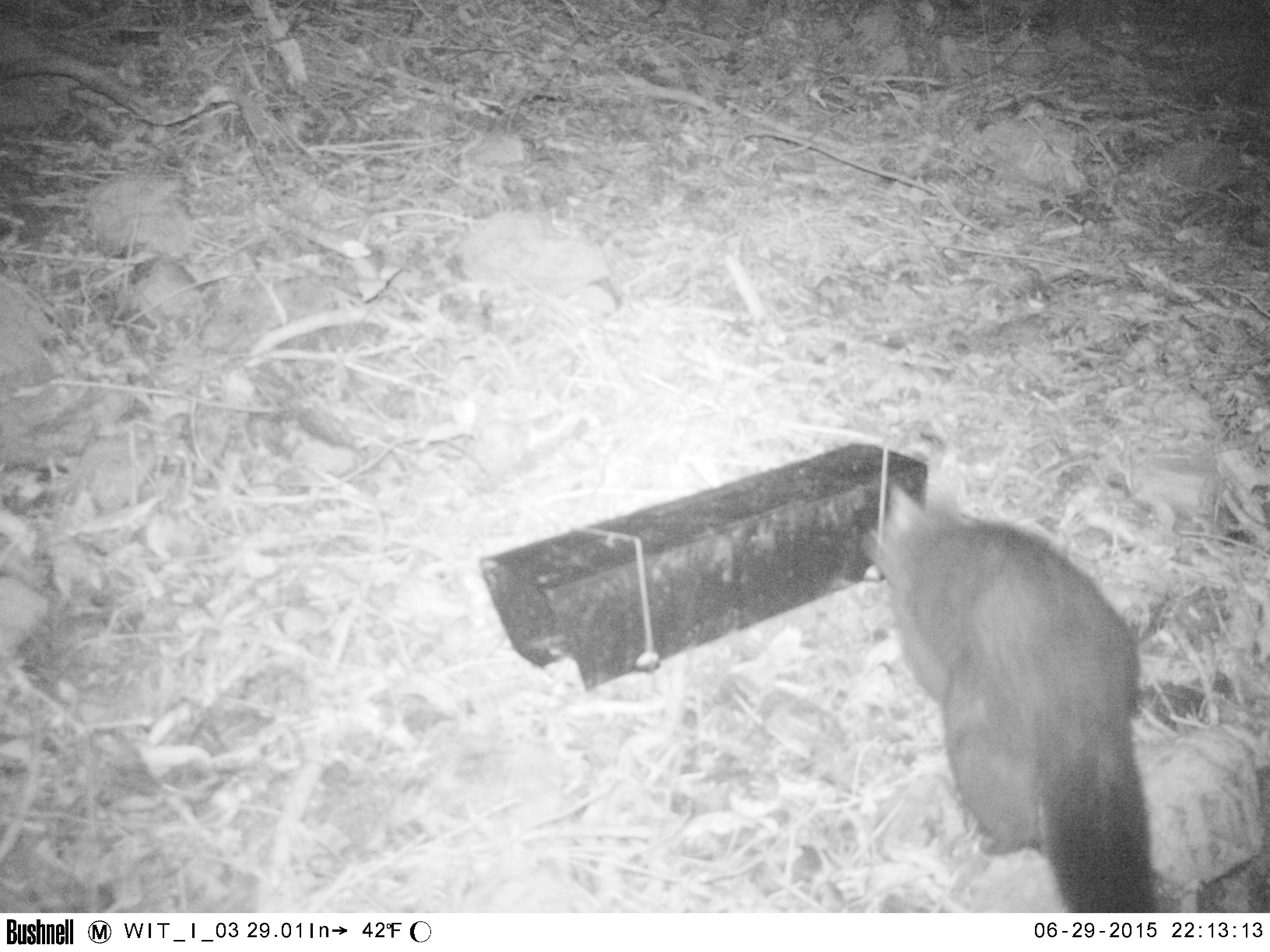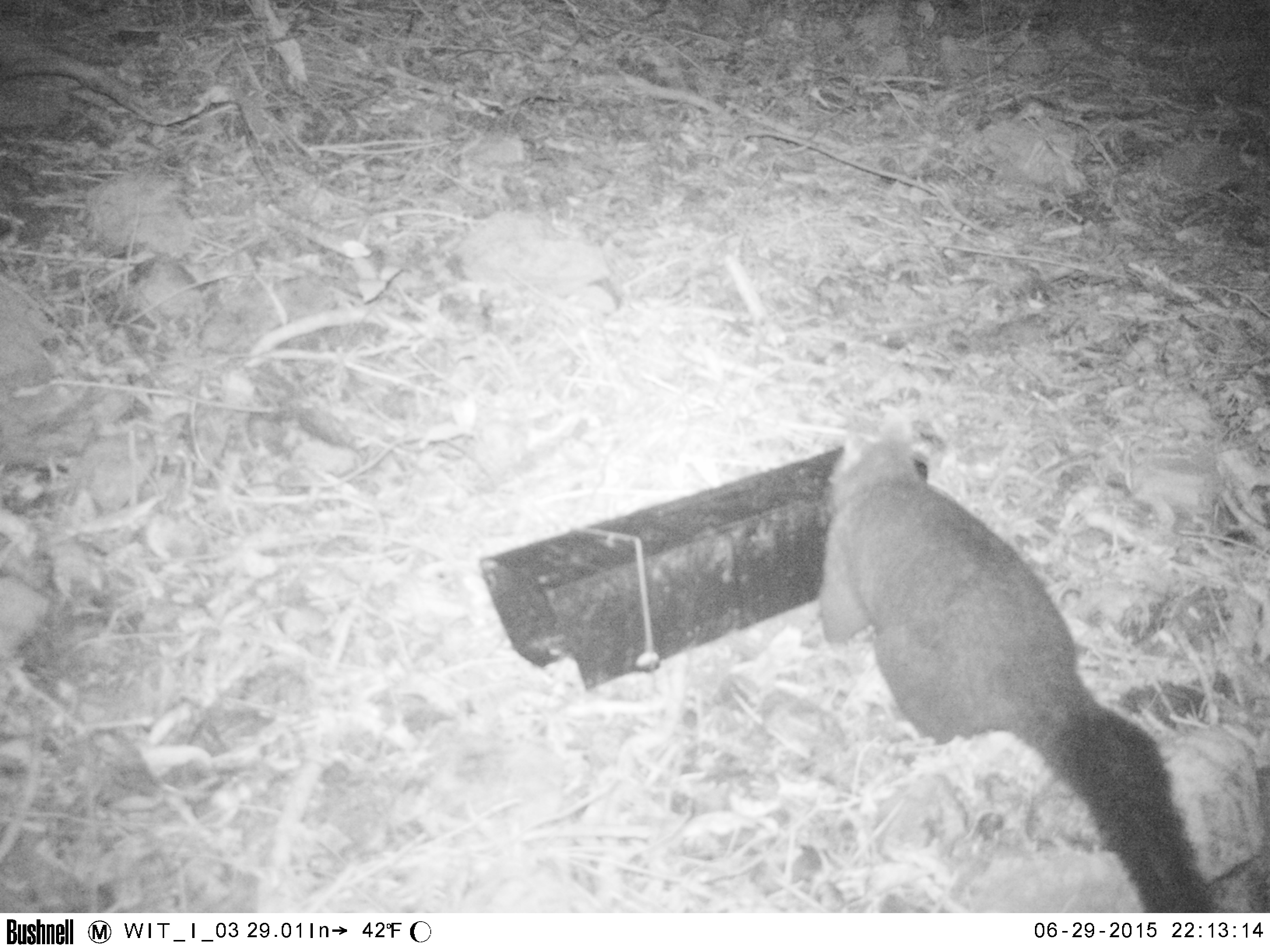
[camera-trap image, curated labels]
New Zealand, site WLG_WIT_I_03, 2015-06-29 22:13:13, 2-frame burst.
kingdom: Animalia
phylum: Chordata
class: Mammalia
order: Diprotodontia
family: Phalangeridae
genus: Trichosurus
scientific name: Trichosurus vulpecula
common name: common brushtail possum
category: possum